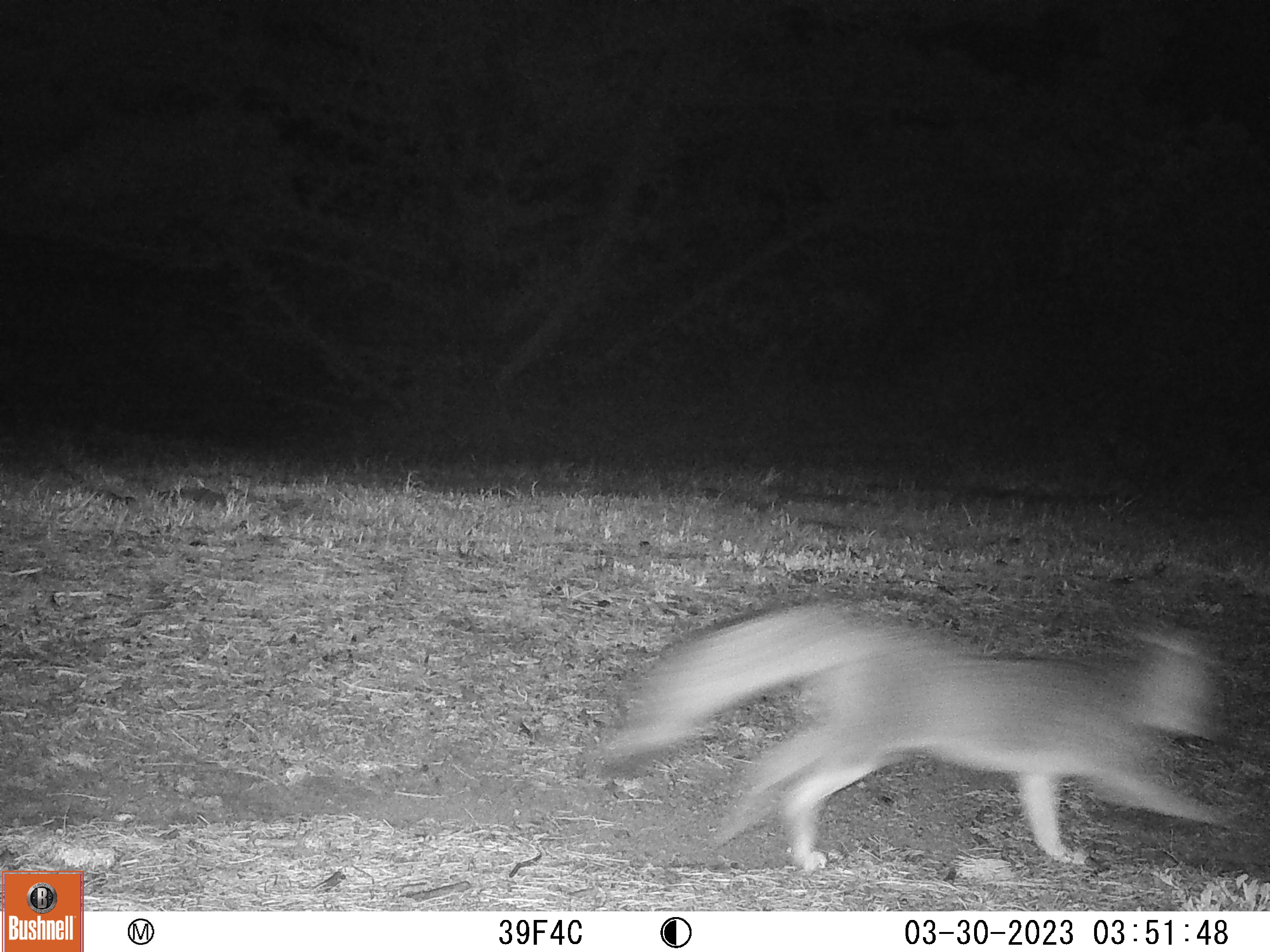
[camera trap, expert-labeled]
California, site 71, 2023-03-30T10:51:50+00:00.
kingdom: Animalia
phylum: Chordata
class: Mammalia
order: Carnivora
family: Canidae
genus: Urocyon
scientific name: Urocyon cinereoargenteus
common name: gray fox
Gray fox (Urocyon cinereoargenteus).